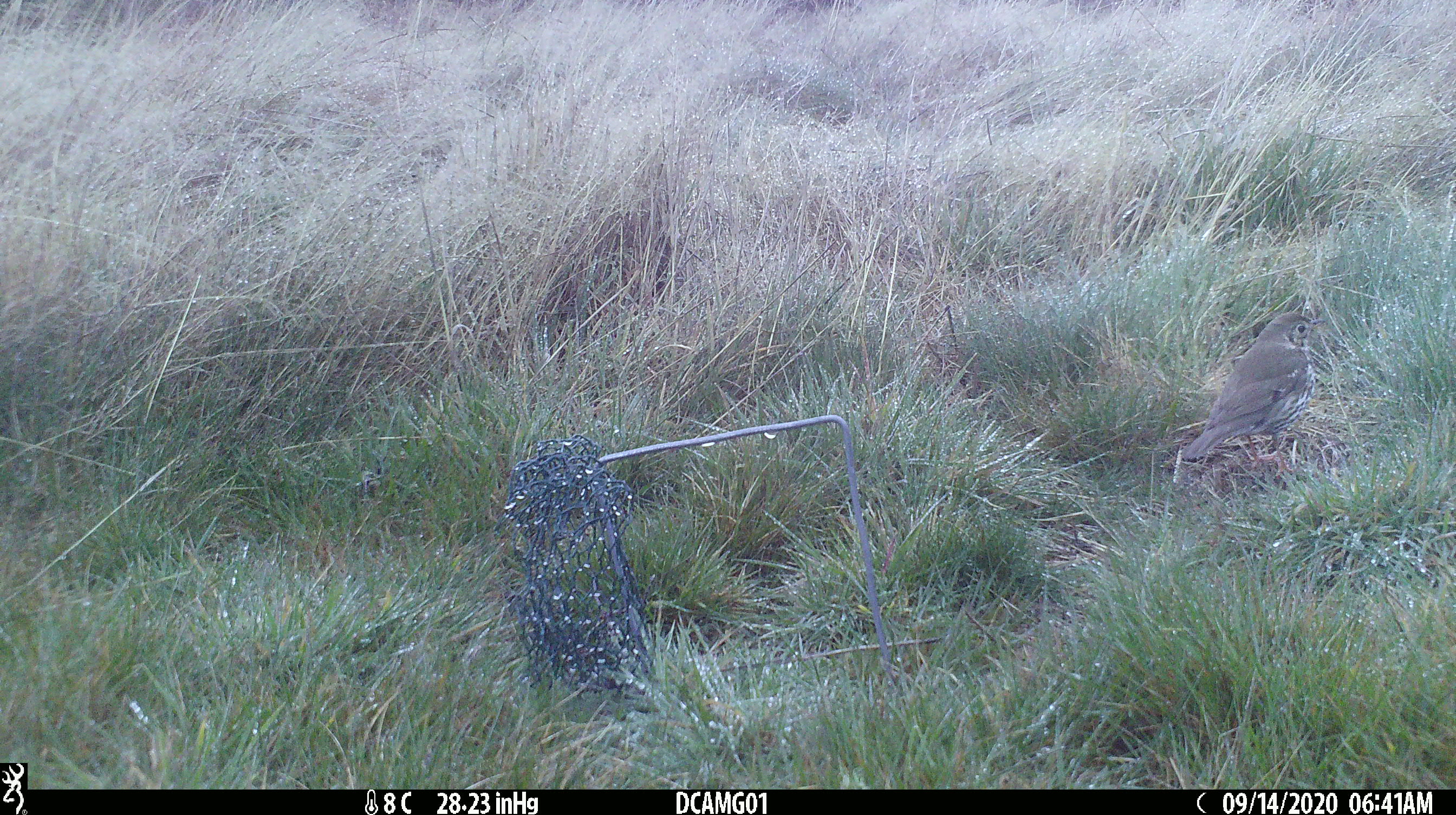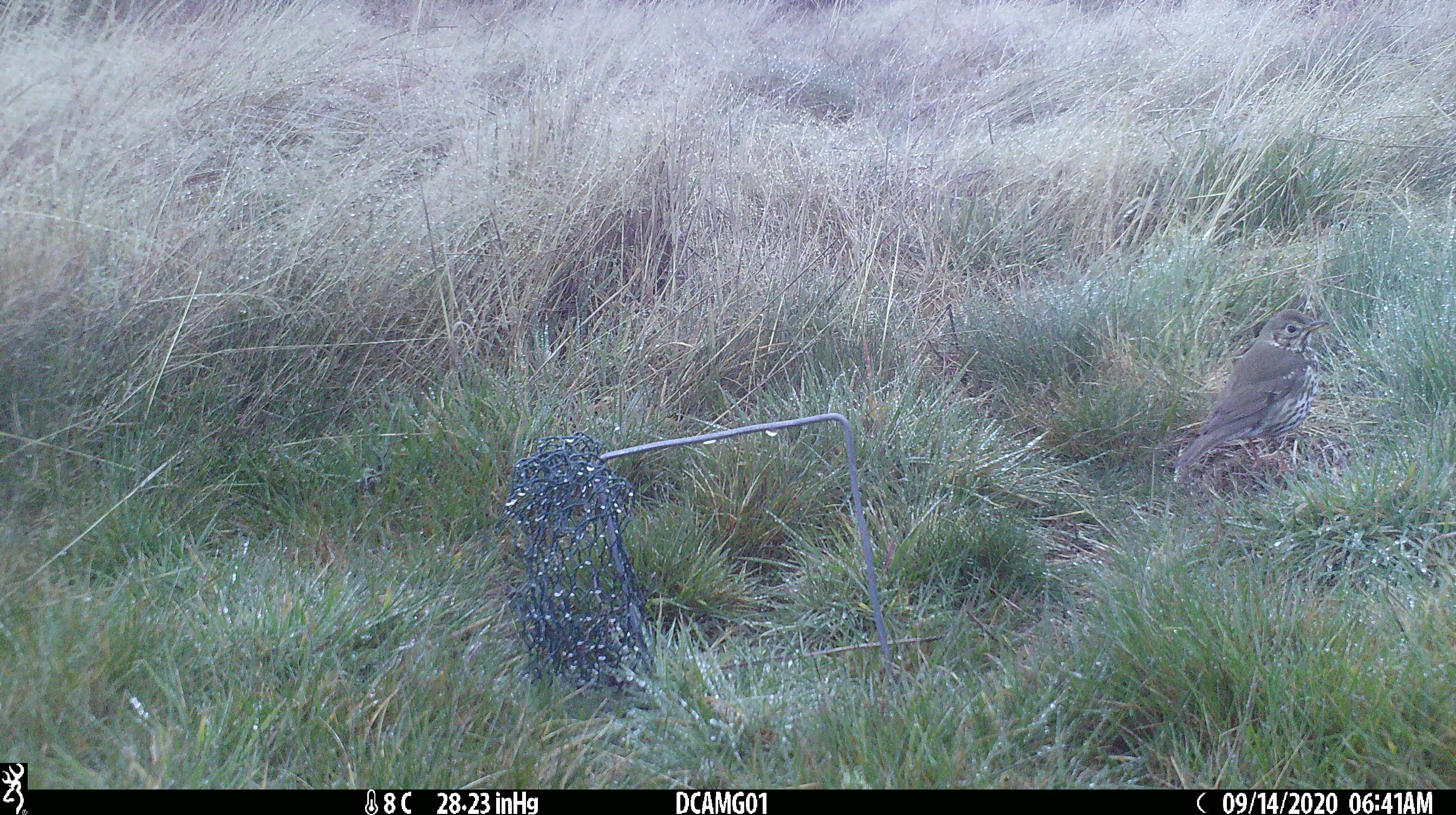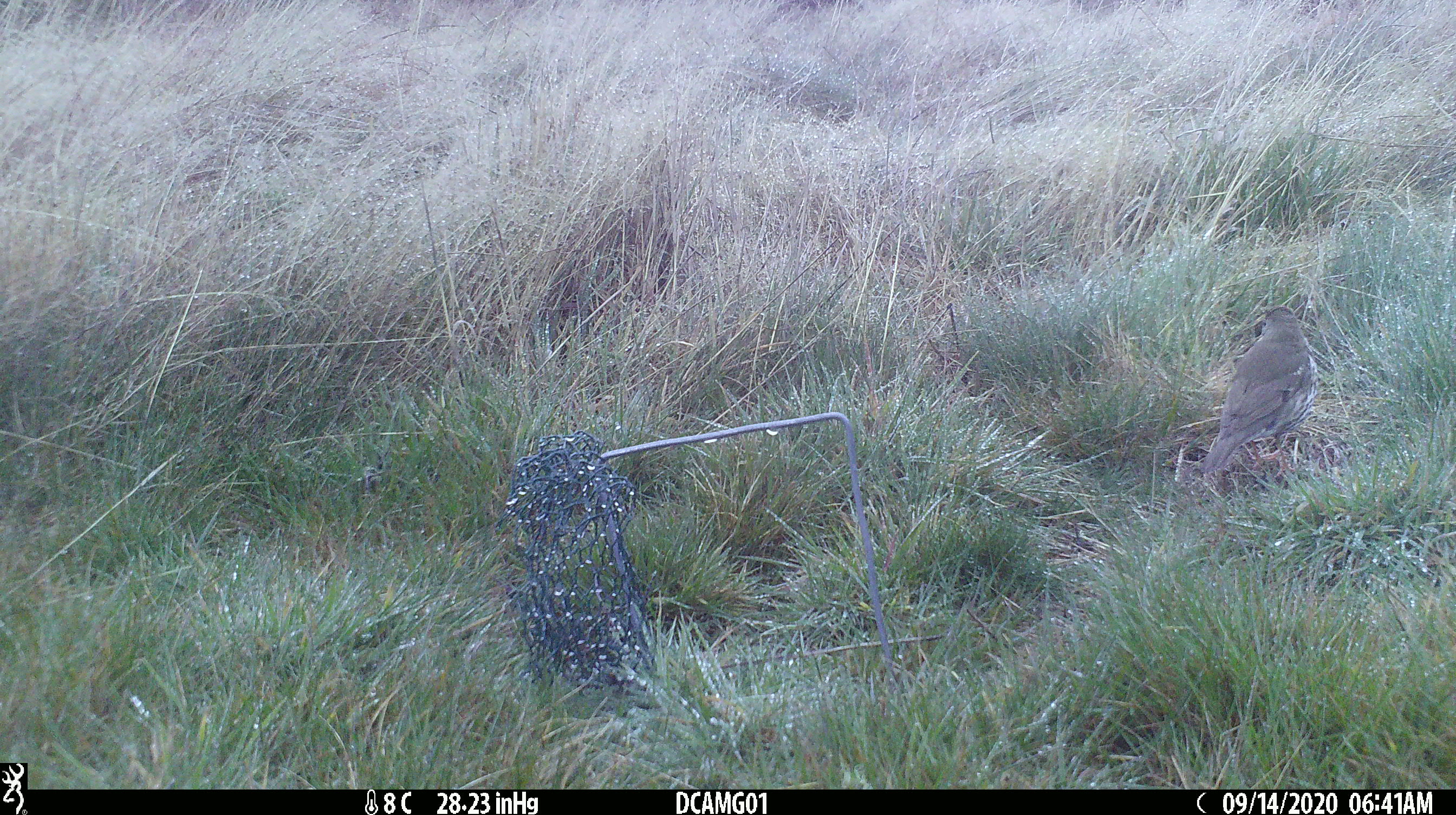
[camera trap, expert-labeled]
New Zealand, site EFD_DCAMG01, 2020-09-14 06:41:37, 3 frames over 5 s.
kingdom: Animalia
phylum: Chordata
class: Aves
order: Passeriformes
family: Turdidae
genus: Turdus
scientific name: Turdus philomelos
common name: song thrush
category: thrush